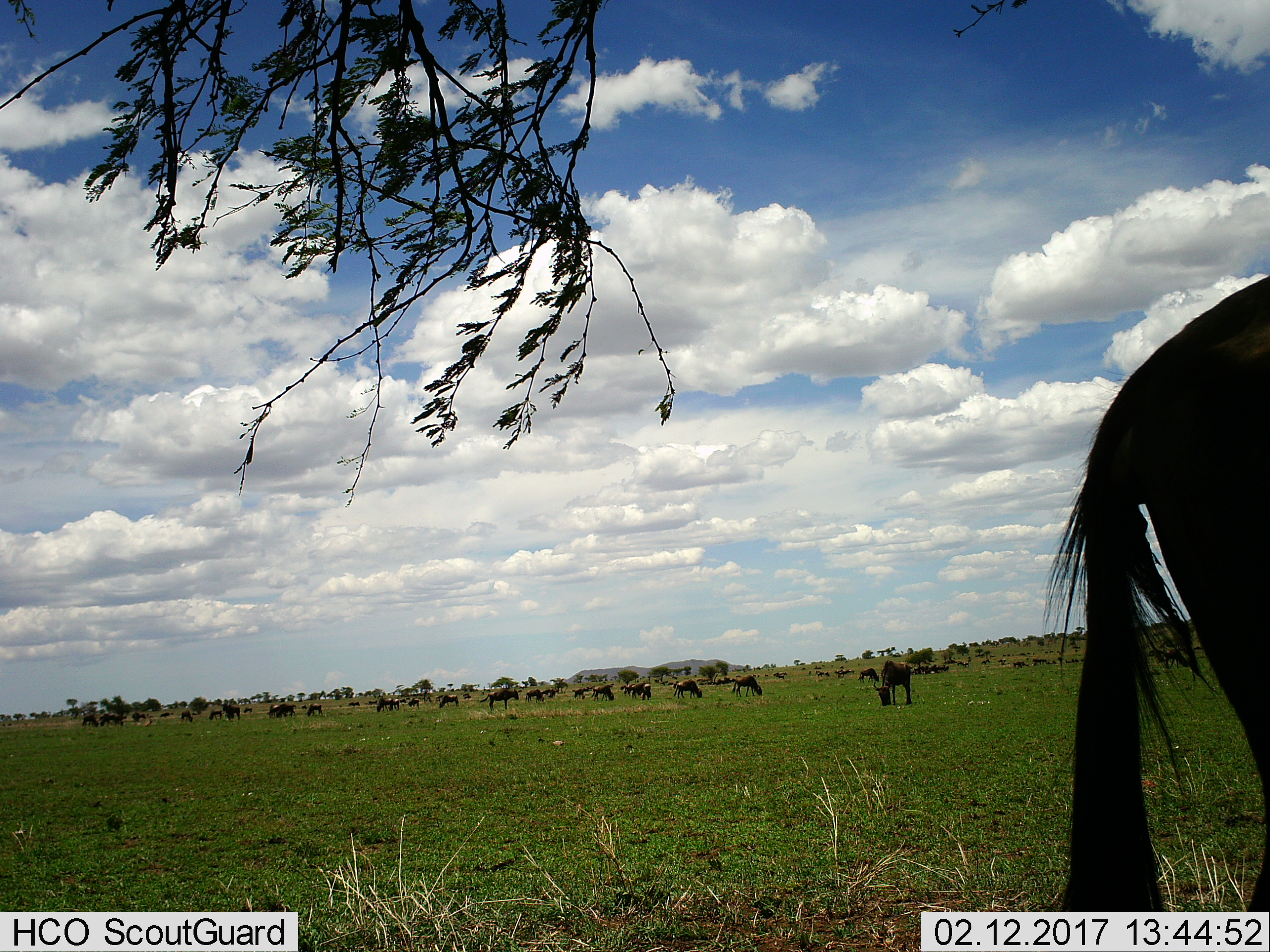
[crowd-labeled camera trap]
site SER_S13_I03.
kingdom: Animalia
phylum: Chordata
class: Mammalia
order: Artiodactyla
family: Bovidae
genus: Connochaetes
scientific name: Connochaetes taurinus taurinus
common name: blue wildebeest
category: wildebeestblue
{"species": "wildebeestblue (blue wildebeest) (Connochaetes taurinus taurinus)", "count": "11-50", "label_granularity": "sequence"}